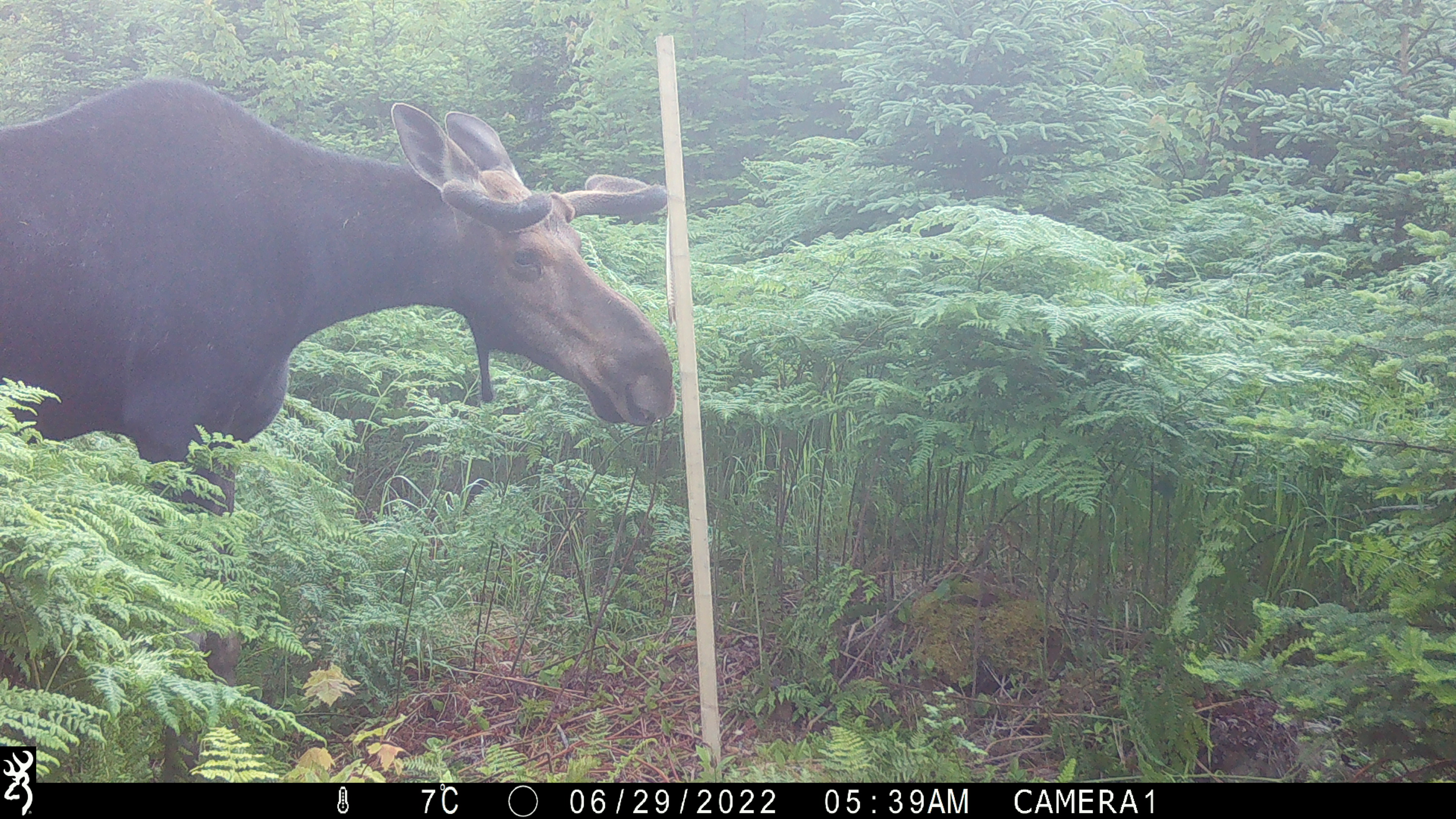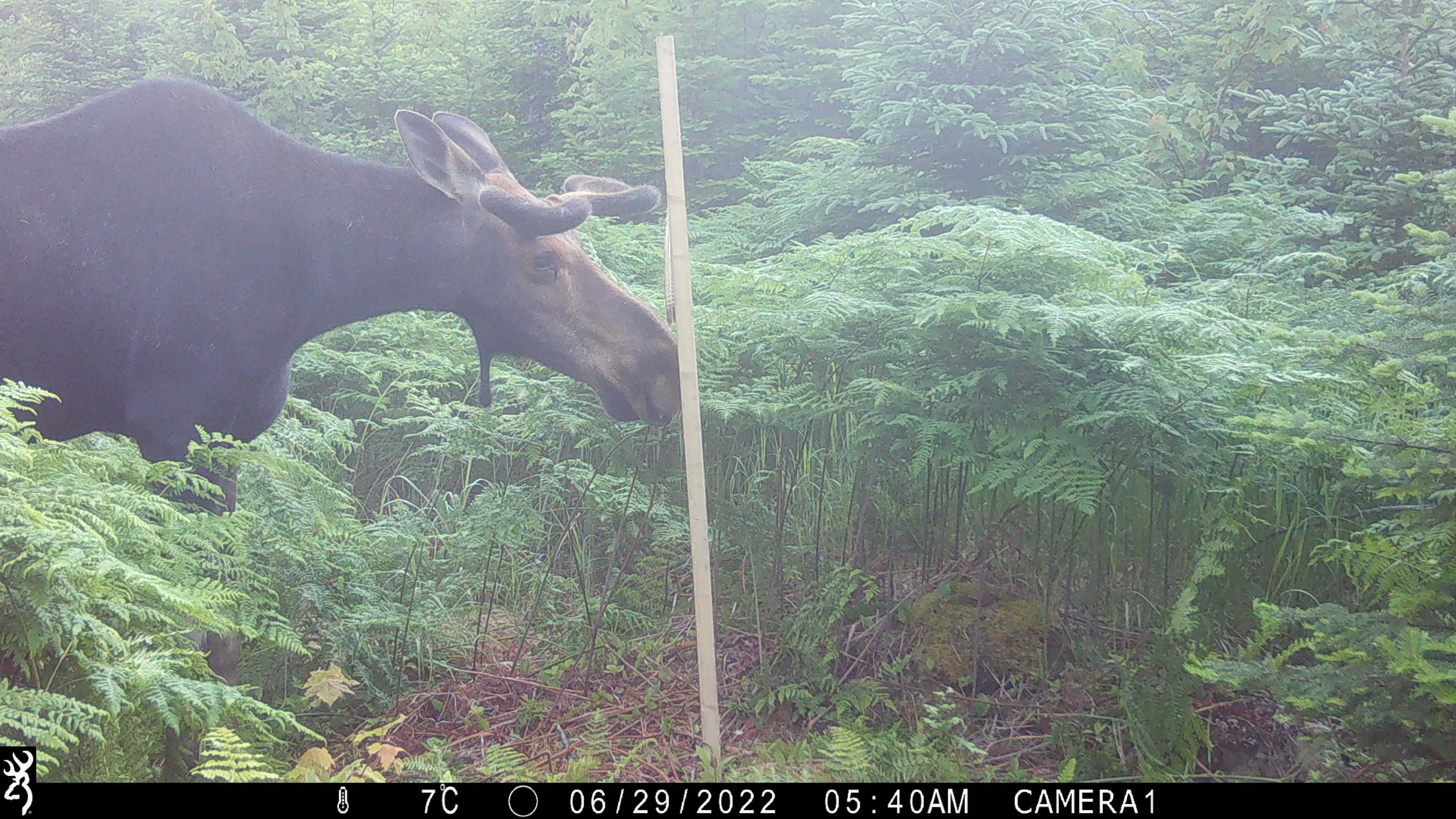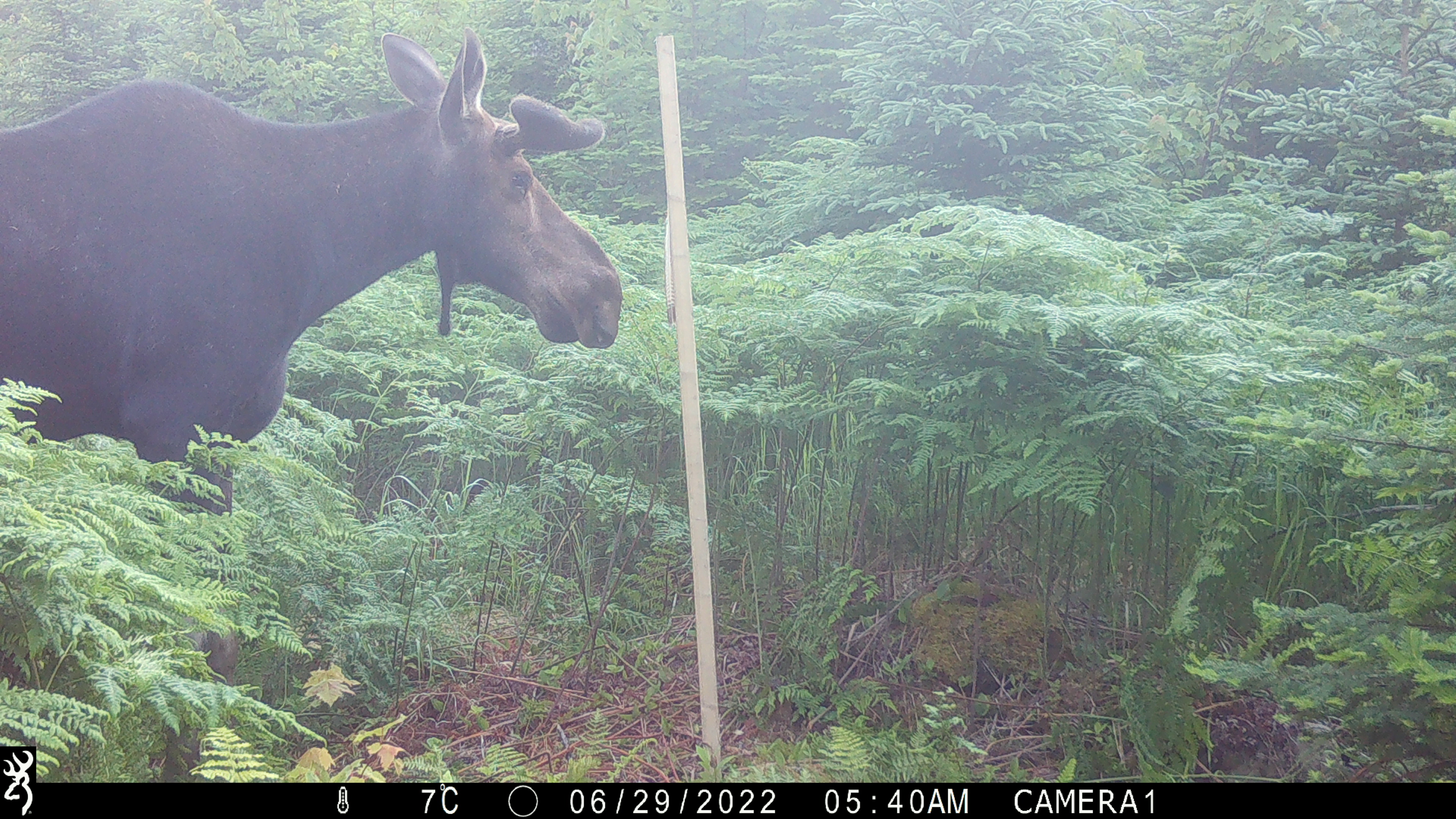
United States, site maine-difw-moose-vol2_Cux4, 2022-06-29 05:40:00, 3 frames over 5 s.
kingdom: Animalia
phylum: Chordata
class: Mammalia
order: Artiodactyla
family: Cervidae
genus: Alces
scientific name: Alces alces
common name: moose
Moose (Alces alces).